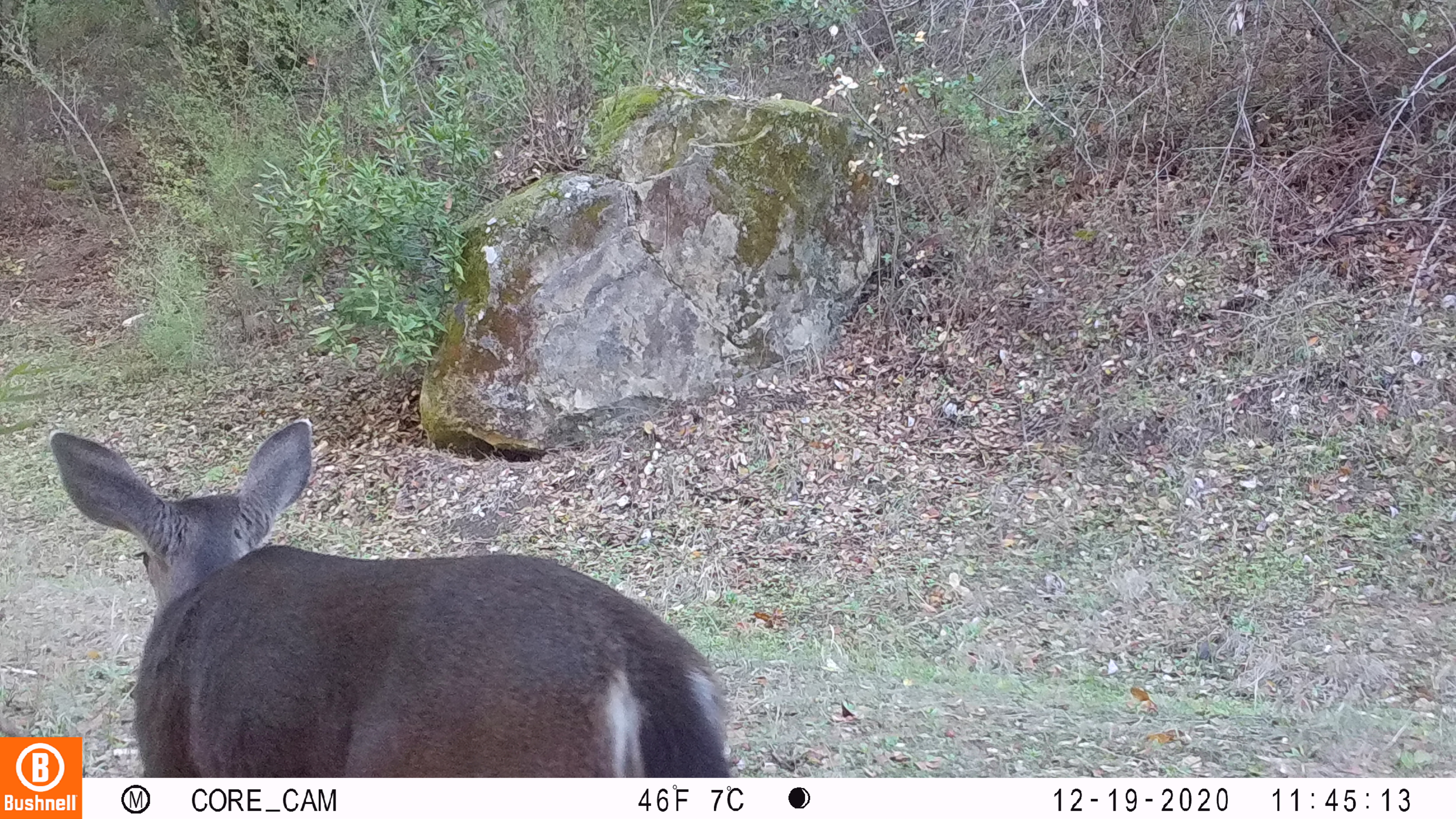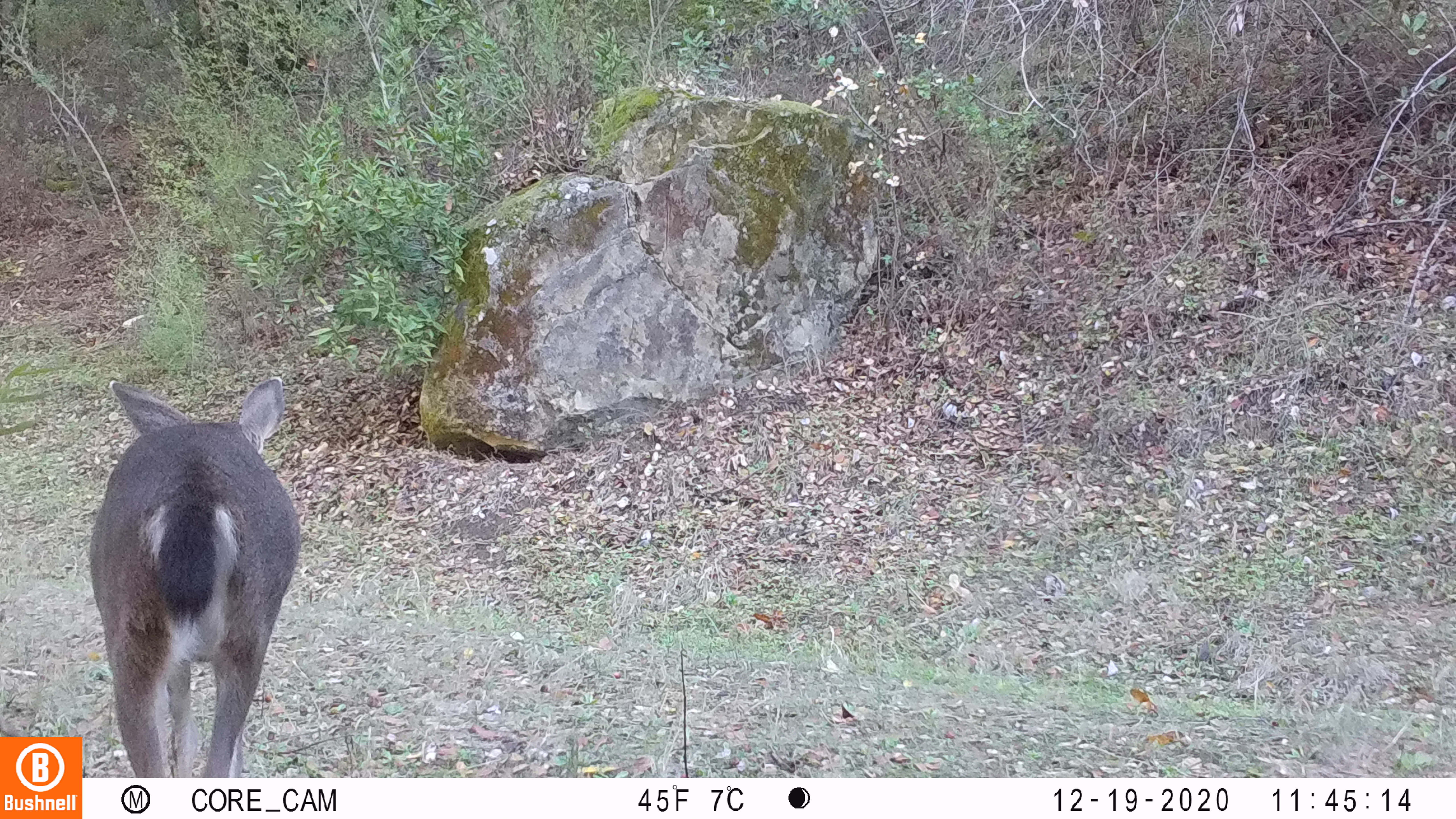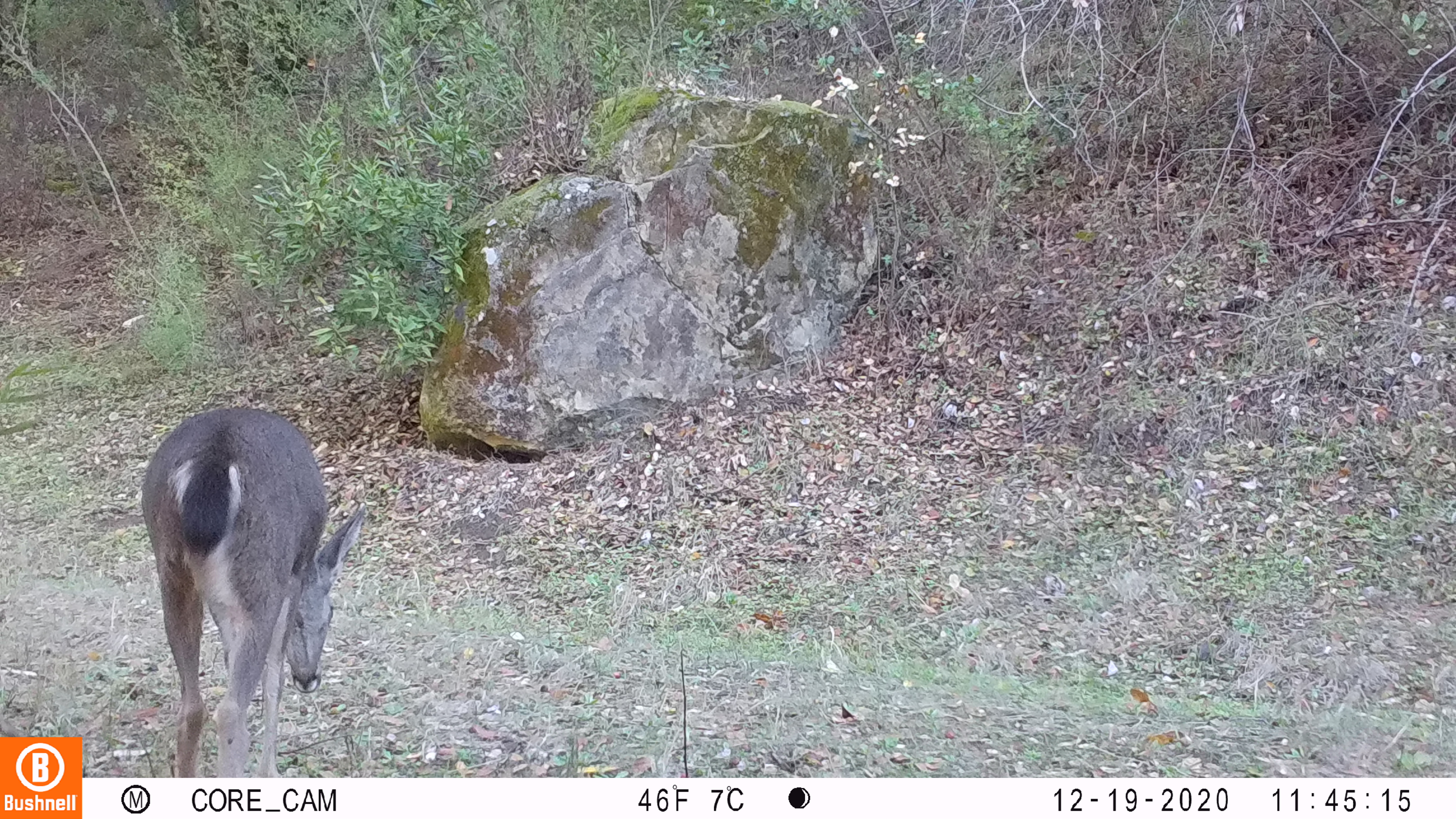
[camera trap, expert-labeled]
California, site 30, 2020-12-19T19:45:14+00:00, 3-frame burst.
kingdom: Animalia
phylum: Chordata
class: Mammalia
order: Artiodactyla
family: Cervidae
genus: Odocoileus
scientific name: Odocoileus hemionus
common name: mule deer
Mule deer (Odocoileus hemionus).